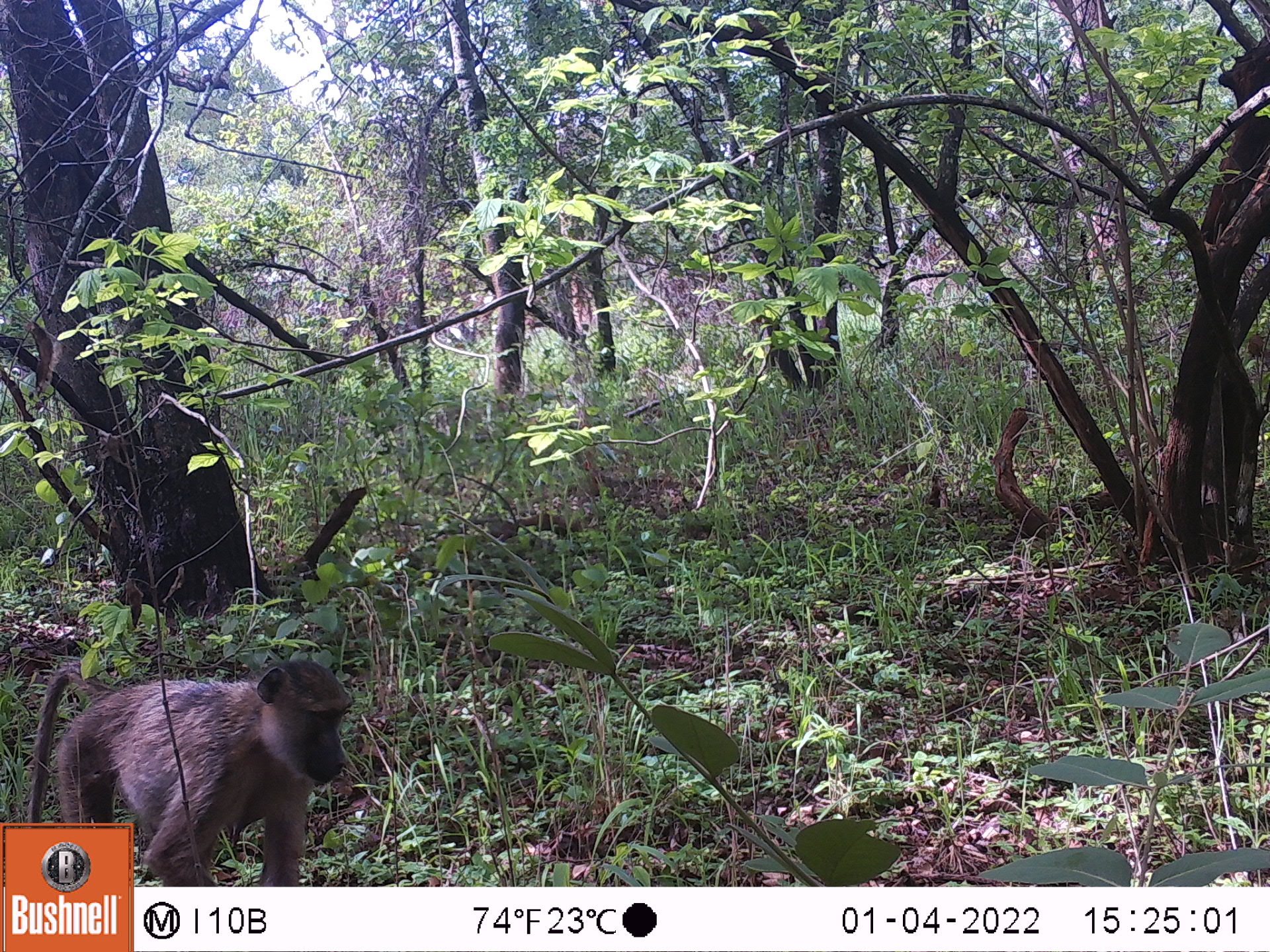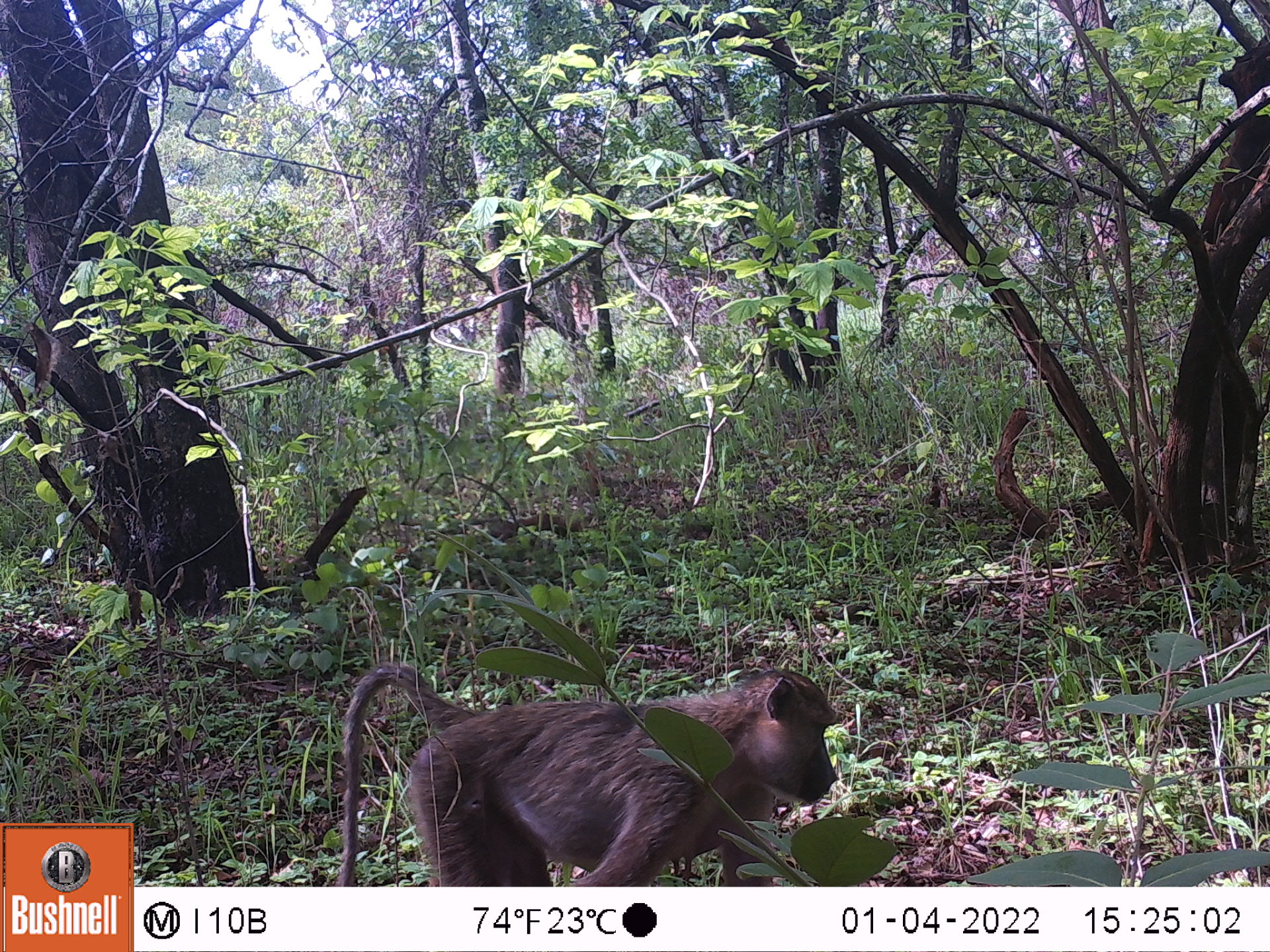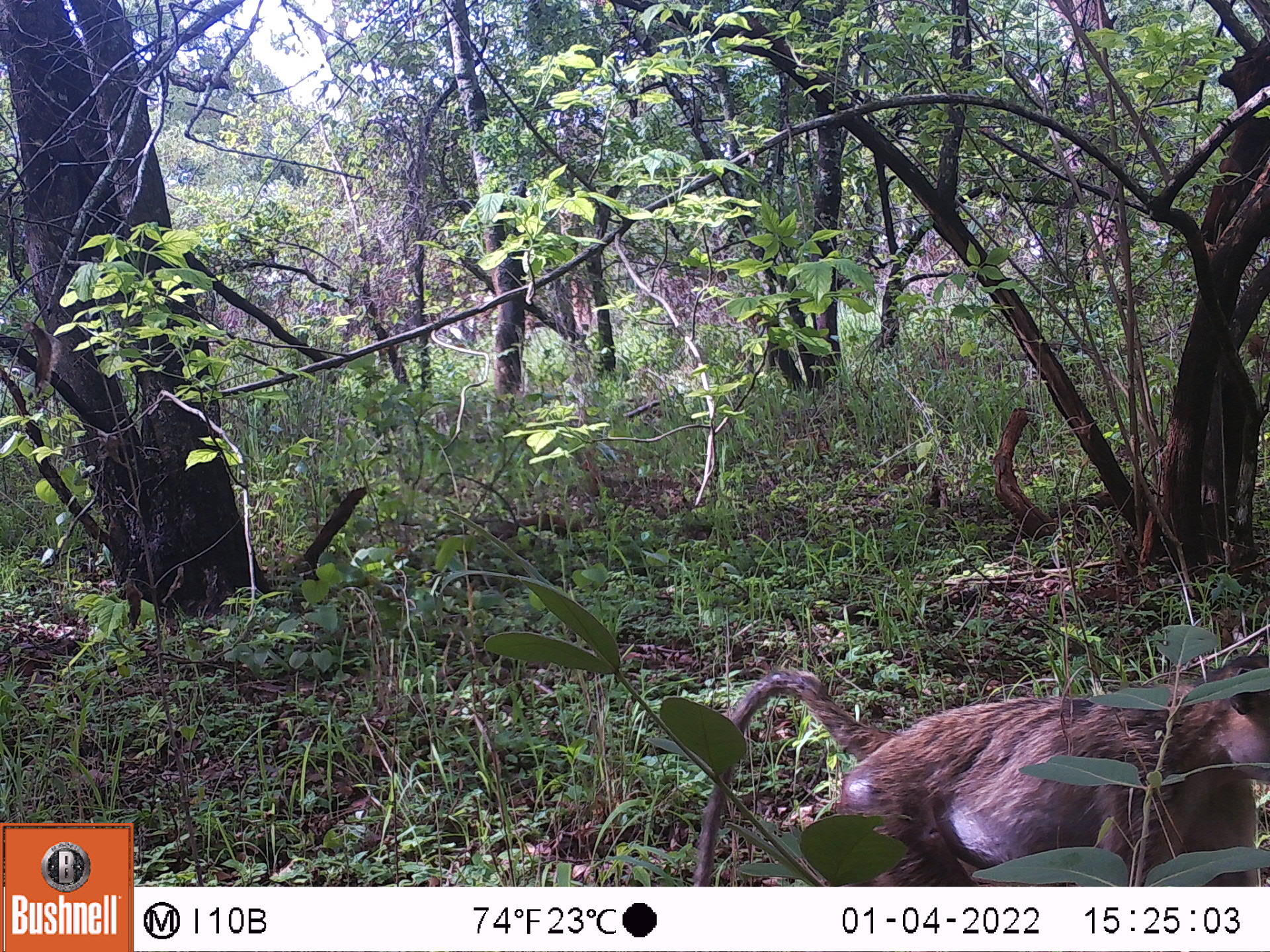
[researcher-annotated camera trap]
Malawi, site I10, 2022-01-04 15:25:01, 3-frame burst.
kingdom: Animalia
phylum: Chordata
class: Mammalia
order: Primates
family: Cercopithecidae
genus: Papio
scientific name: Papio cynocephalus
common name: yellow baboon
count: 1